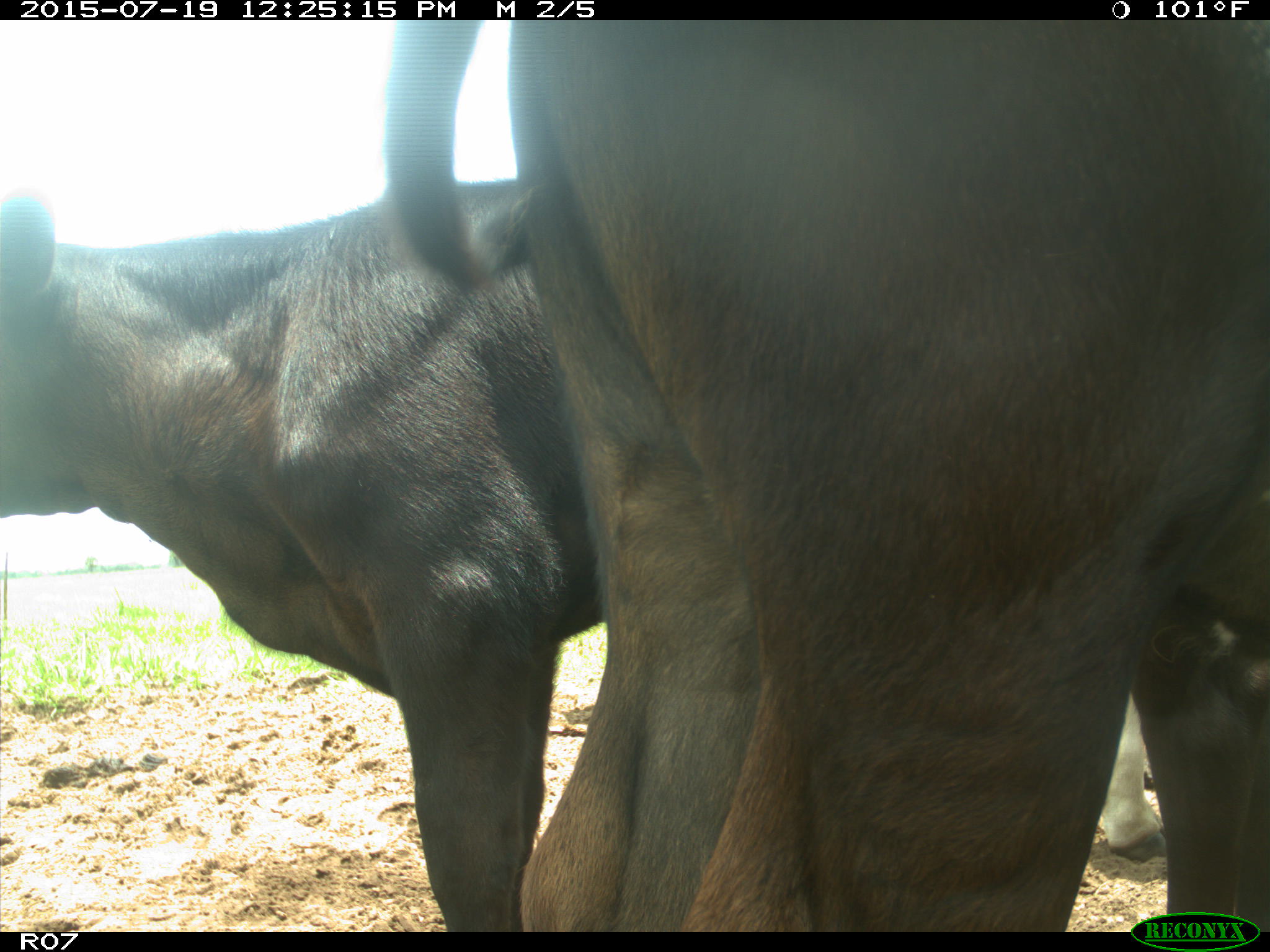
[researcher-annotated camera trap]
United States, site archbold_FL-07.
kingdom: Animalia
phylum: Chordata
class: Mammalia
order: Artiodactyla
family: Bovidae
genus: Bos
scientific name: Bos taurus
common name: domestic cow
Bos taurus (domestic cow).